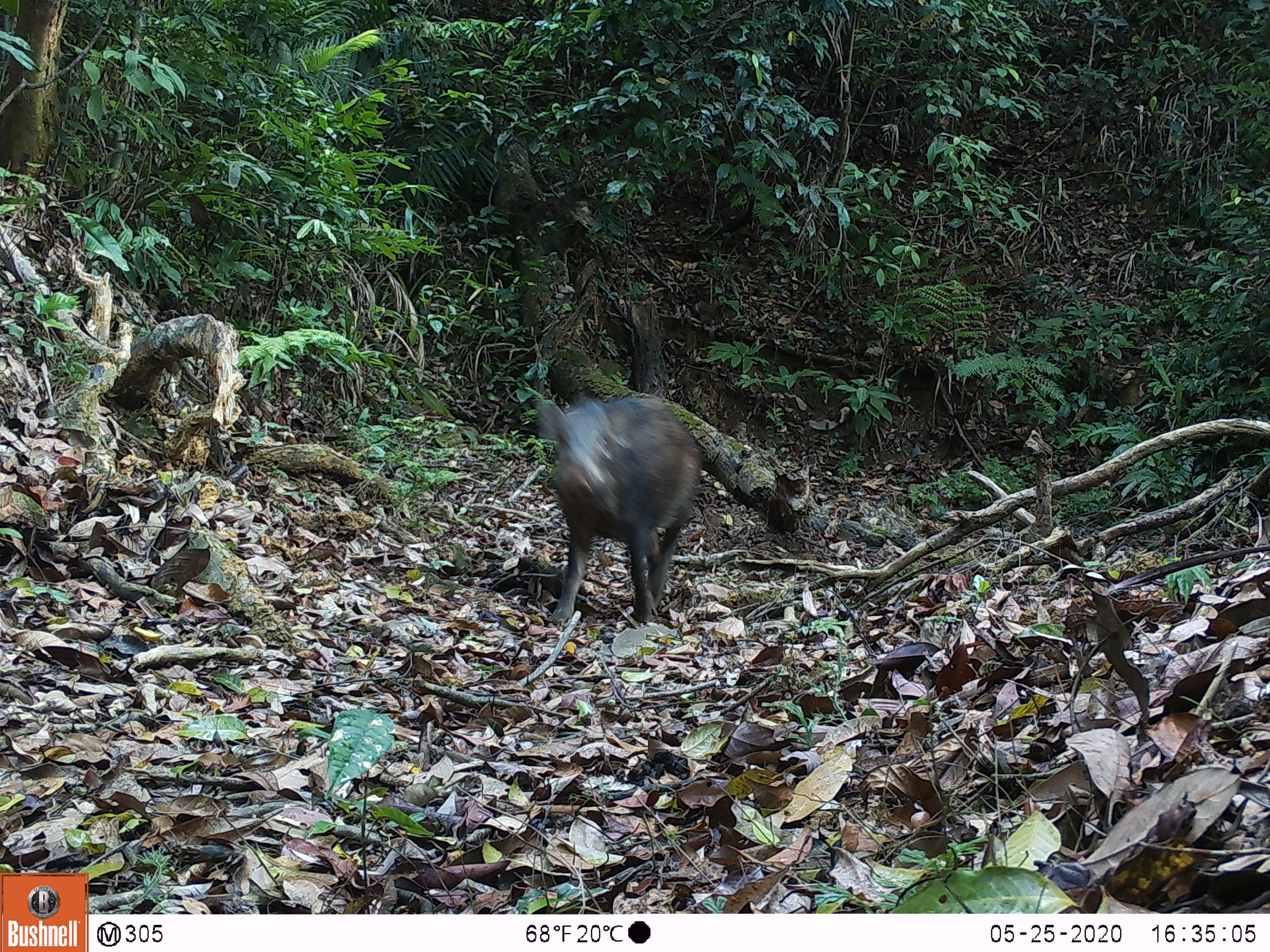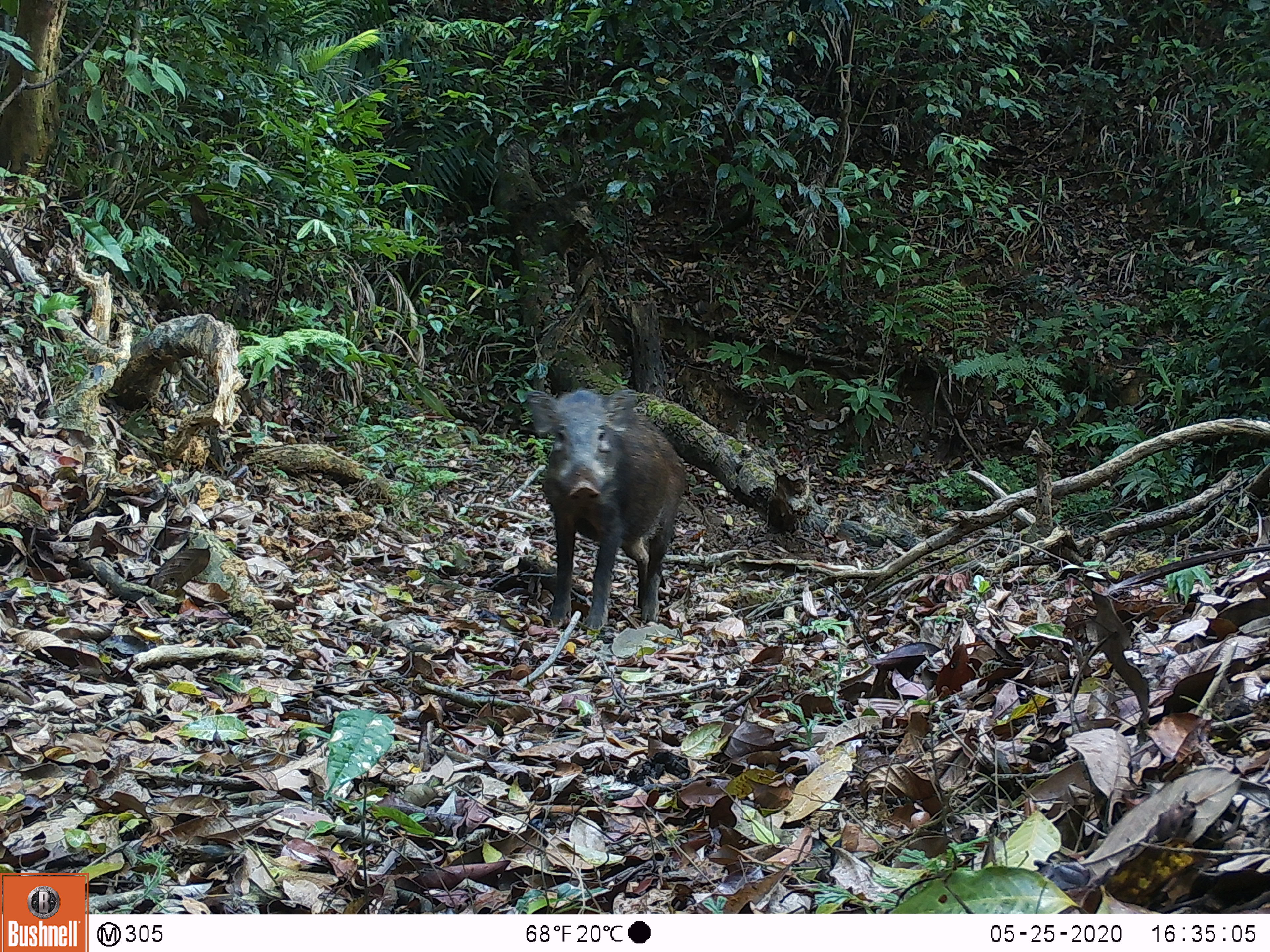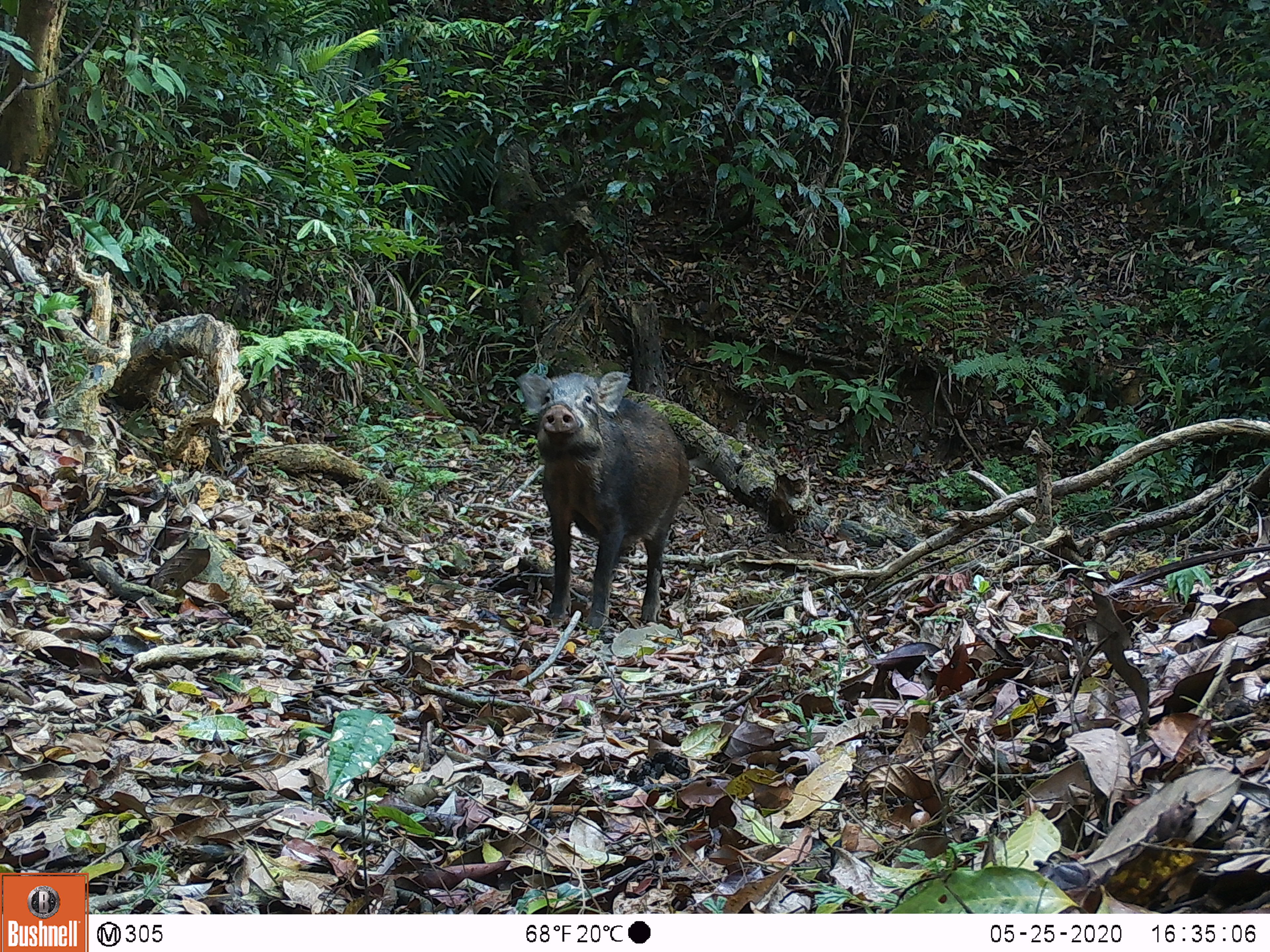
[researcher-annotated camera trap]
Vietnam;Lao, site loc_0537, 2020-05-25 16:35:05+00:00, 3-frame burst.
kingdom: Animalia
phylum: Chordata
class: Mammalia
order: Artiodactyla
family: Suidae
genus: Sus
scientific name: Sus scrofa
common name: eurasian wild pig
Eurasian wild pig (Sus scrofa). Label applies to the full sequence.